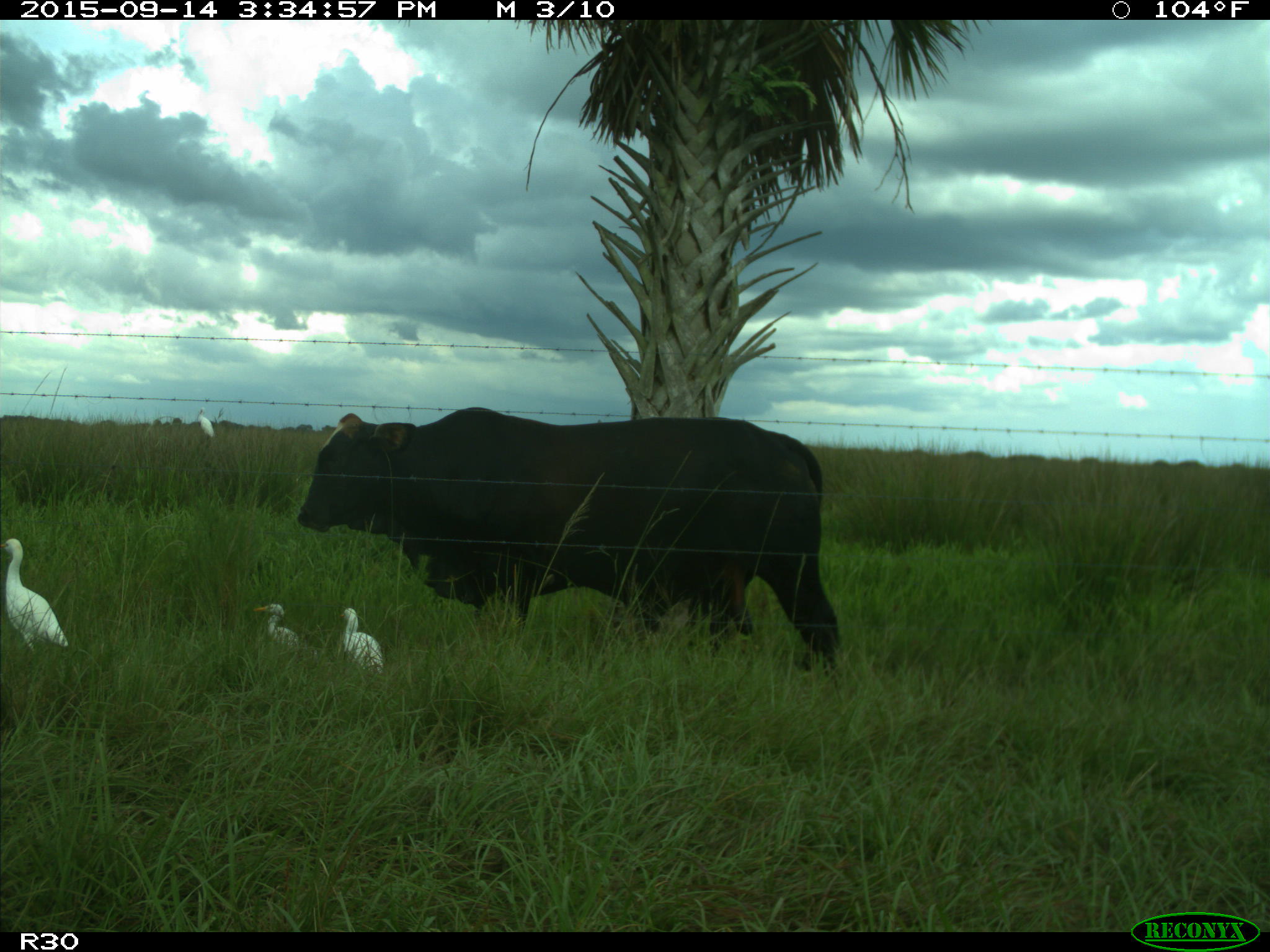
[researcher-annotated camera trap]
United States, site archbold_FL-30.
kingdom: Animalia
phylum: Chordata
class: Mammalia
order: Artiodactyla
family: Bovidae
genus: Bos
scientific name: Bos taurus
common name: domestic cow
Bos taurus (domestic cow).